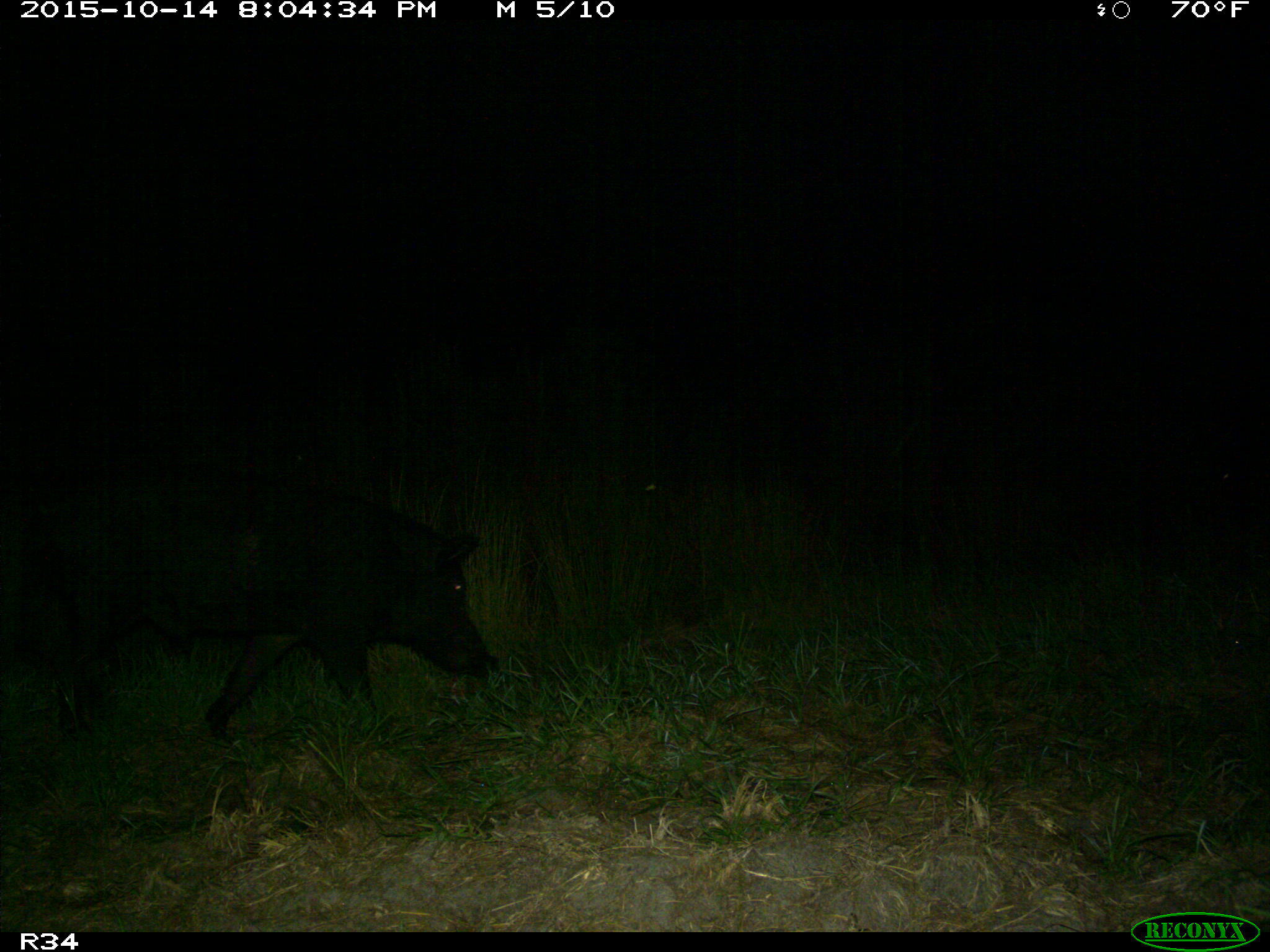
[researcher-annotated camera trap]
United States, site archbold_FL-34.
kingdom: Animalia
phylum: Chordata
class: Mammalia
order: Artiodactyla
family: Suidae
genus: Sus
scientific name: Sus scrofa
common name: wild boar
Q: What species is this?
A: Sus scrofa (wild boar).